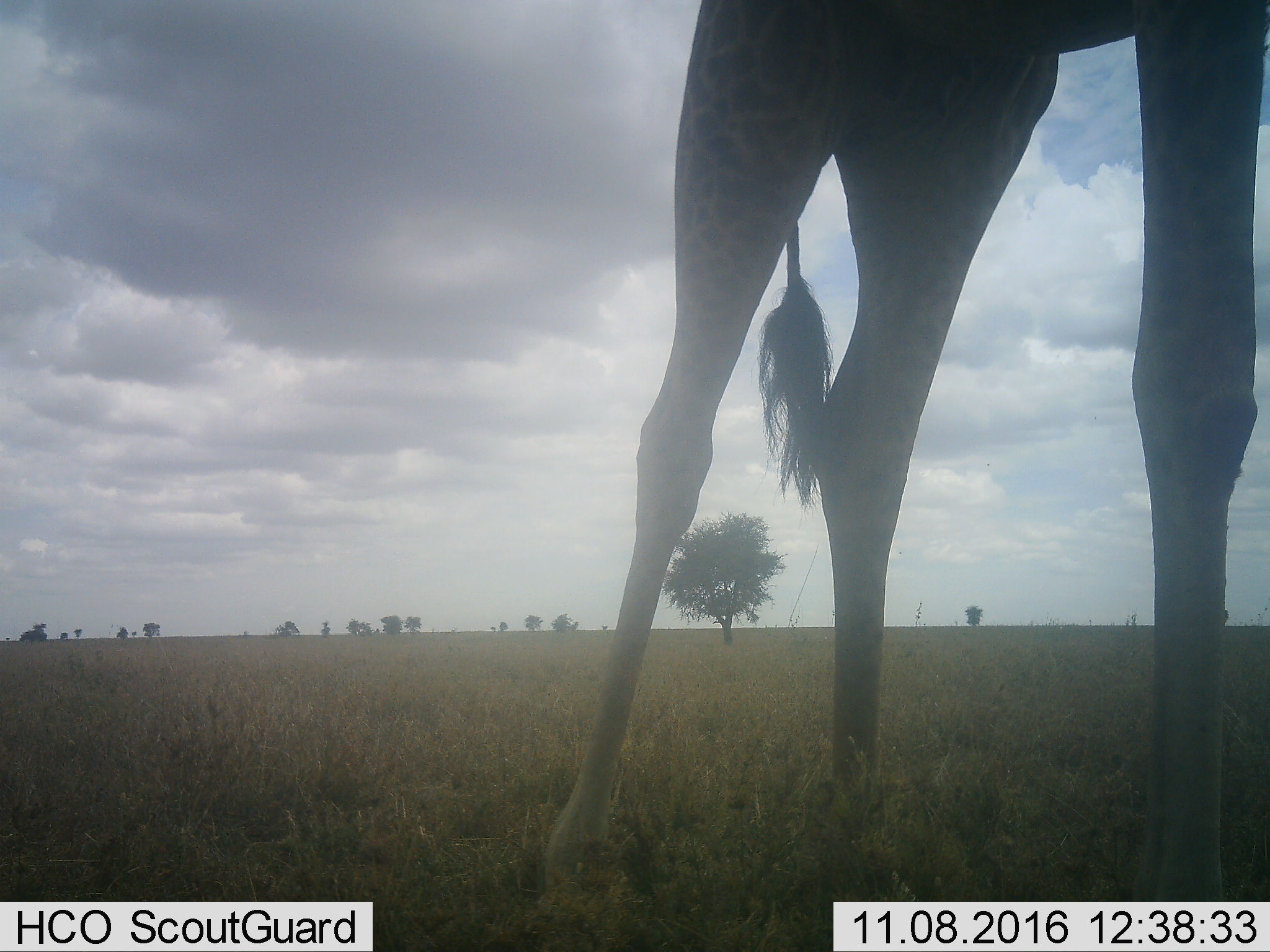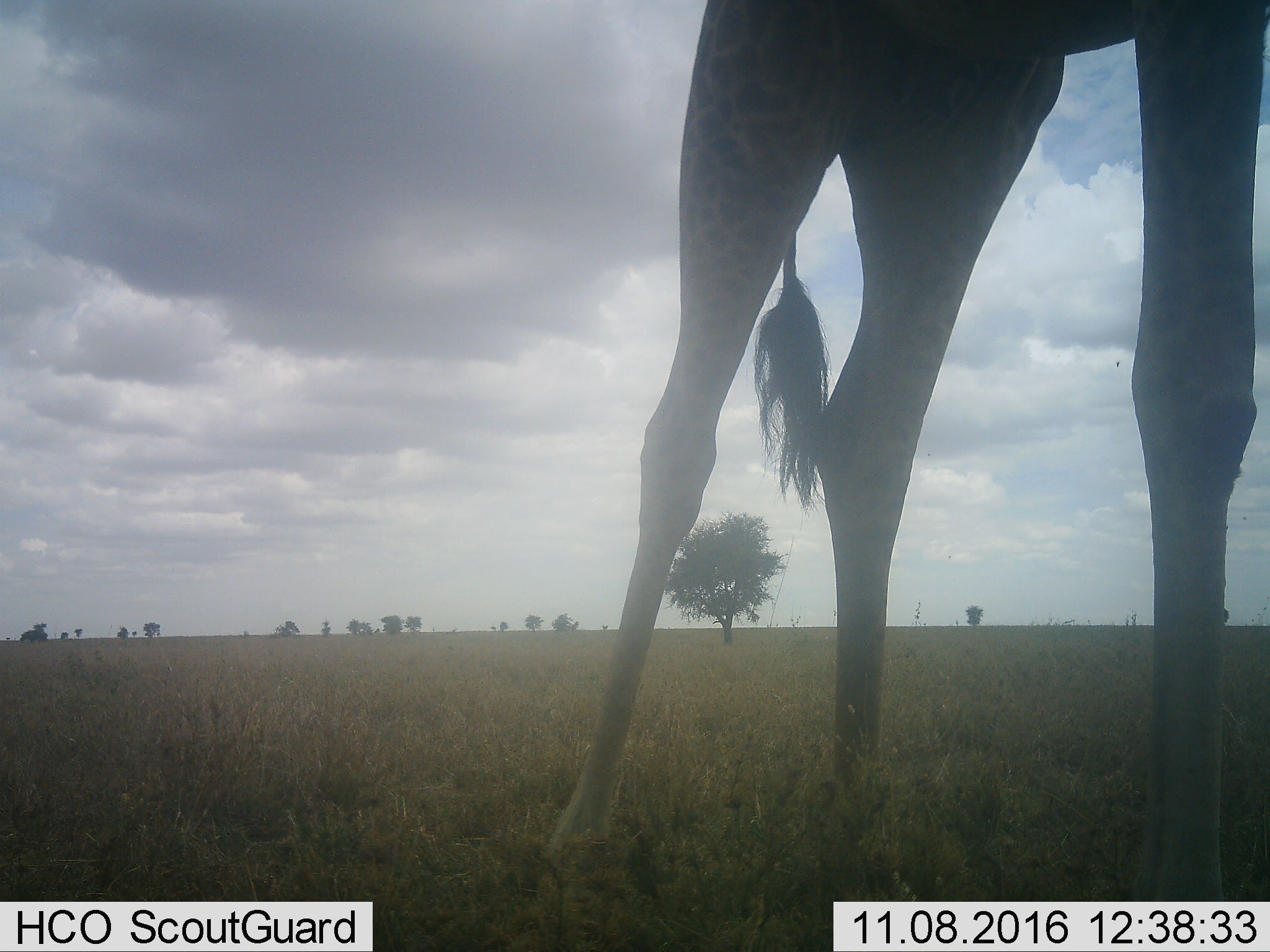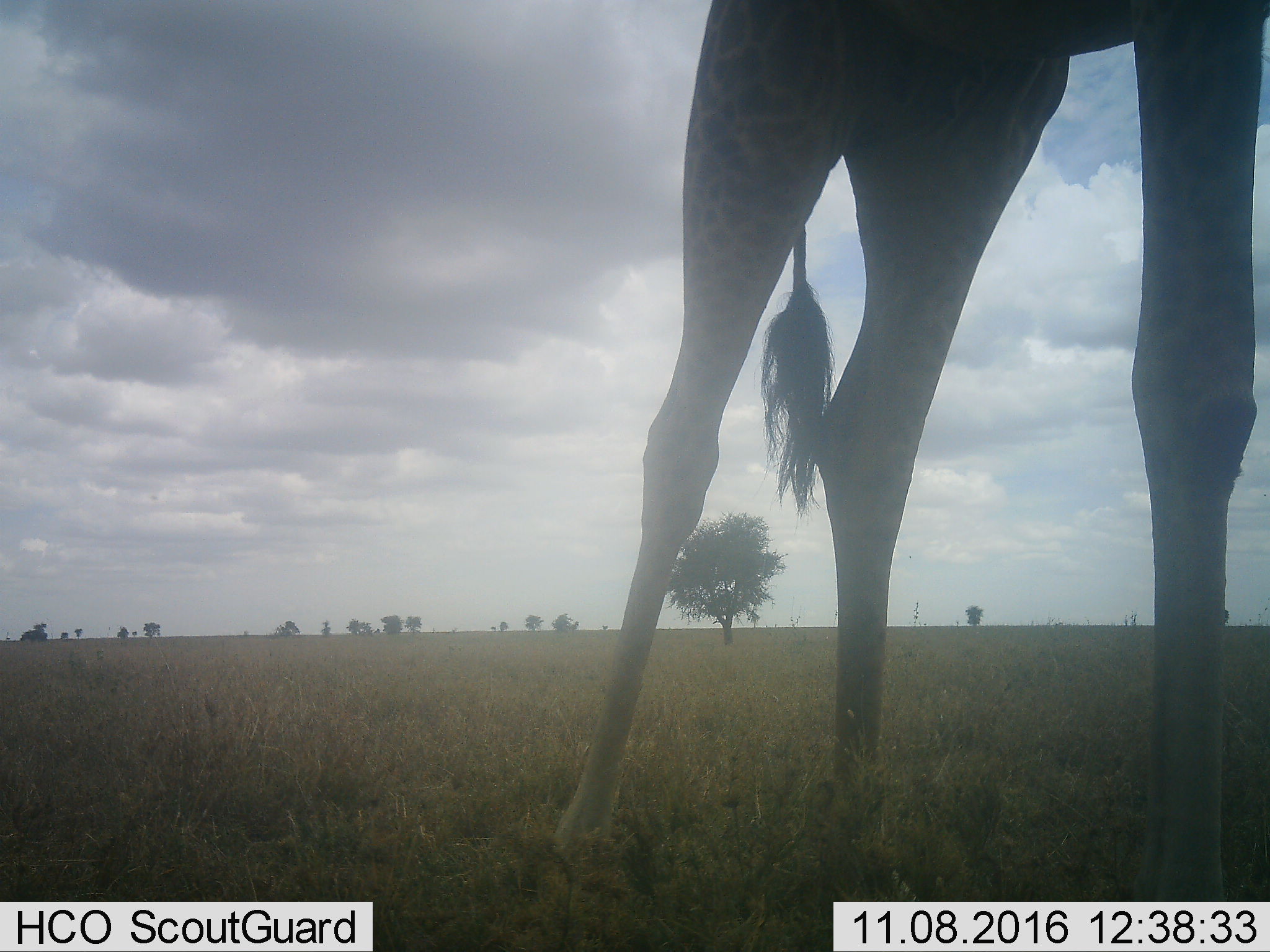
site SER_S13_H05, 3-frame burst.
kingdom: Animalia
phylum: Chordata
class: Mammalia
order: Artiodactyla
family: Giraffidae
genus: Giraffa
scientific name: Giraffa camelopardalis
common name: giraffe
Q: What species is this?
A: Giraffe (Giraffa camelopardalis).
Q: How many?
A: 1.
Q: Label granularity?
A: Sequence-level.